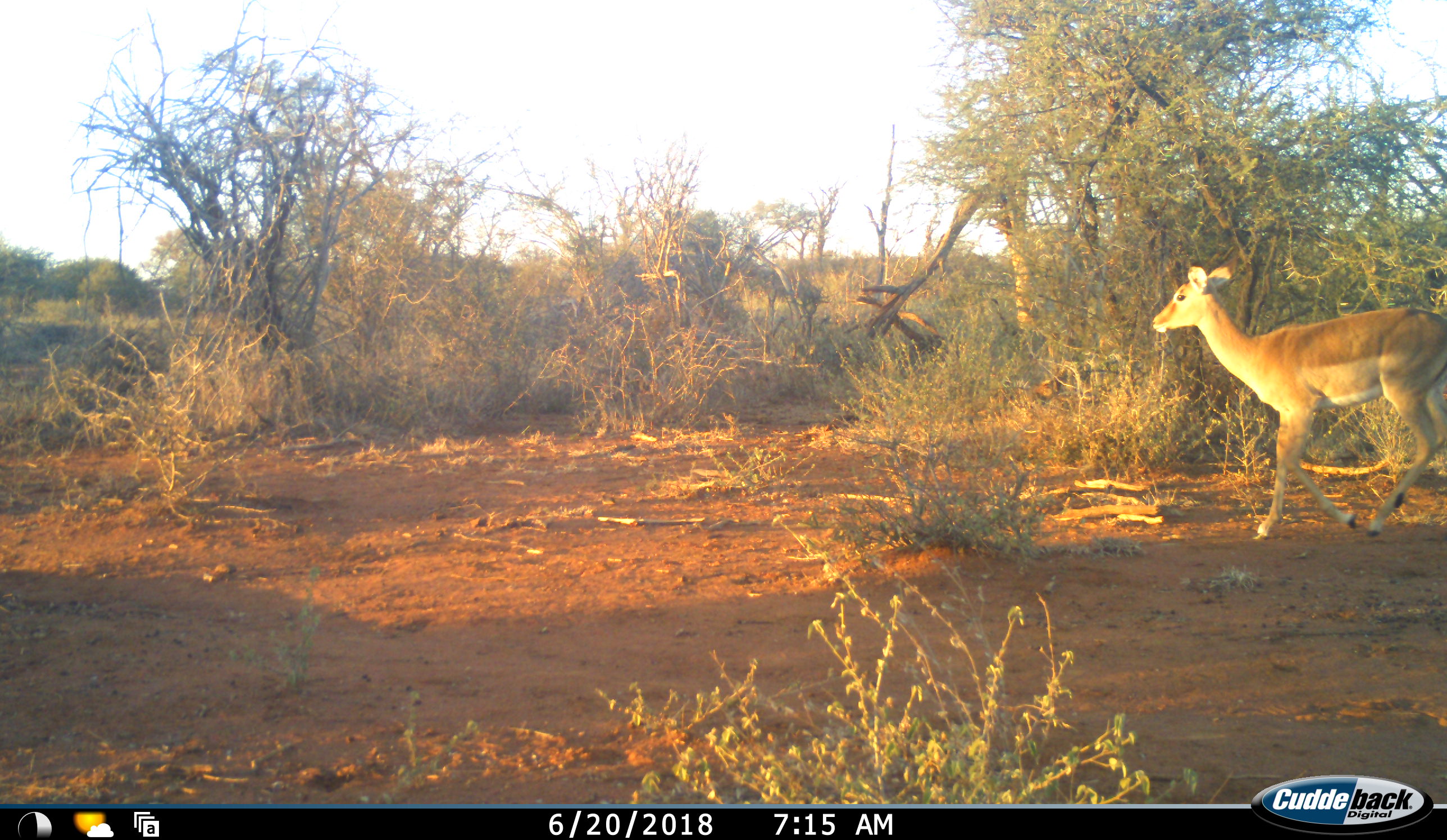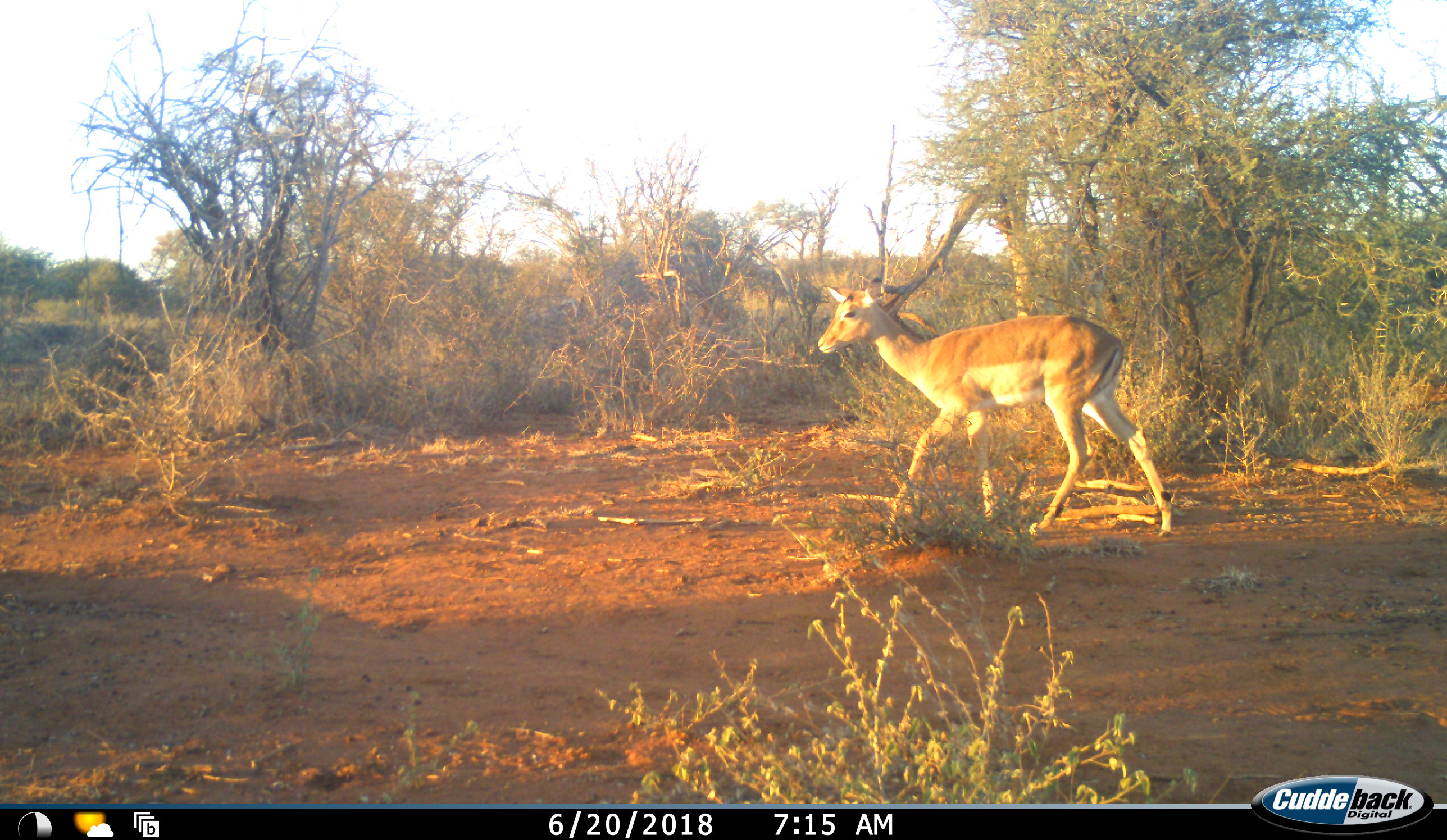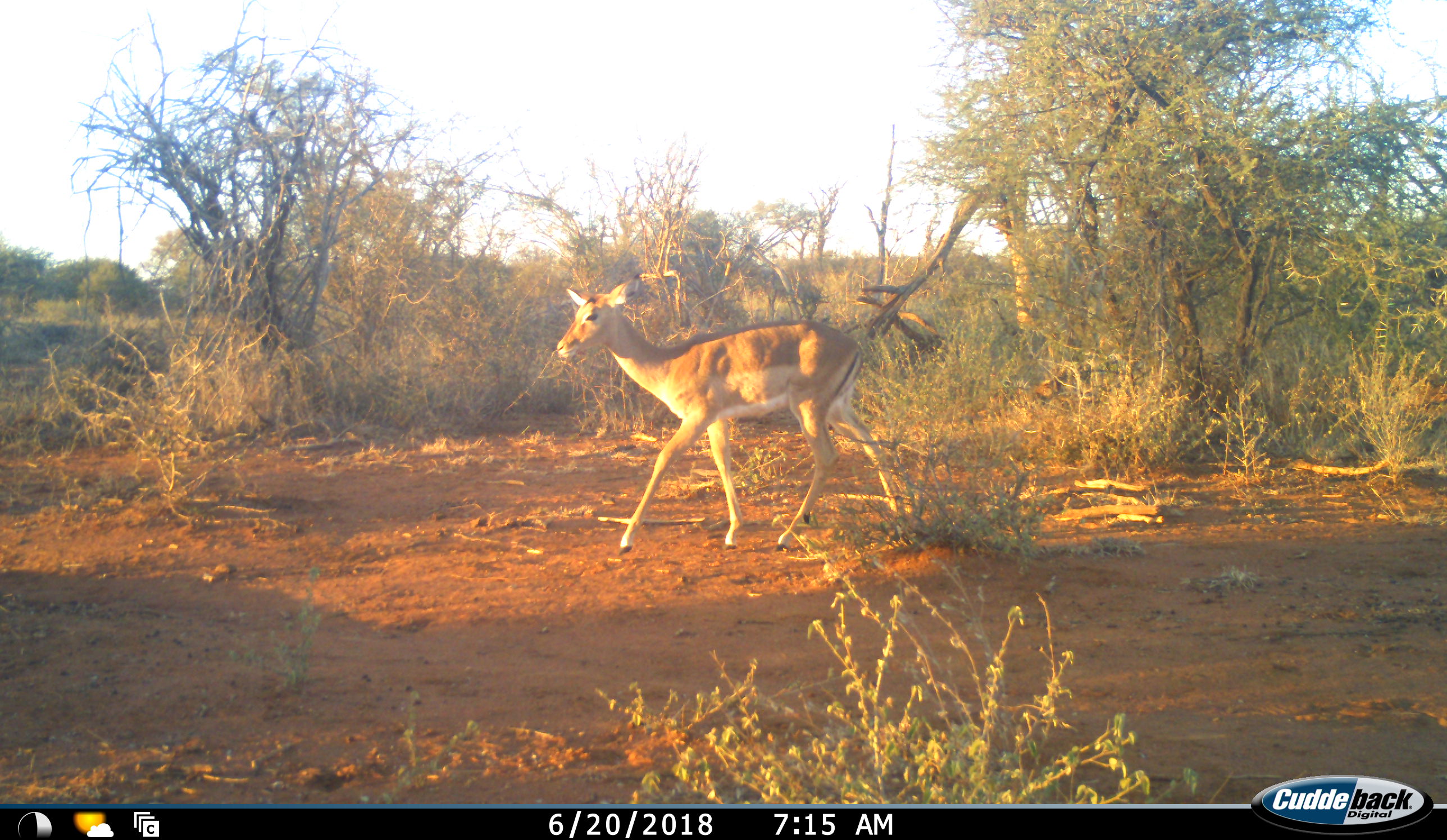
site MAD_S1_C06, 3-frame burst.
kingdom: Animalia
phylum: Chordata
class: Mammalia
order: Artiodactyla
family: Bovidae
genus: Aepyceros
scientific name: Aepyceros melampus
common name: impala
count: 1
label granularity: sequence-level